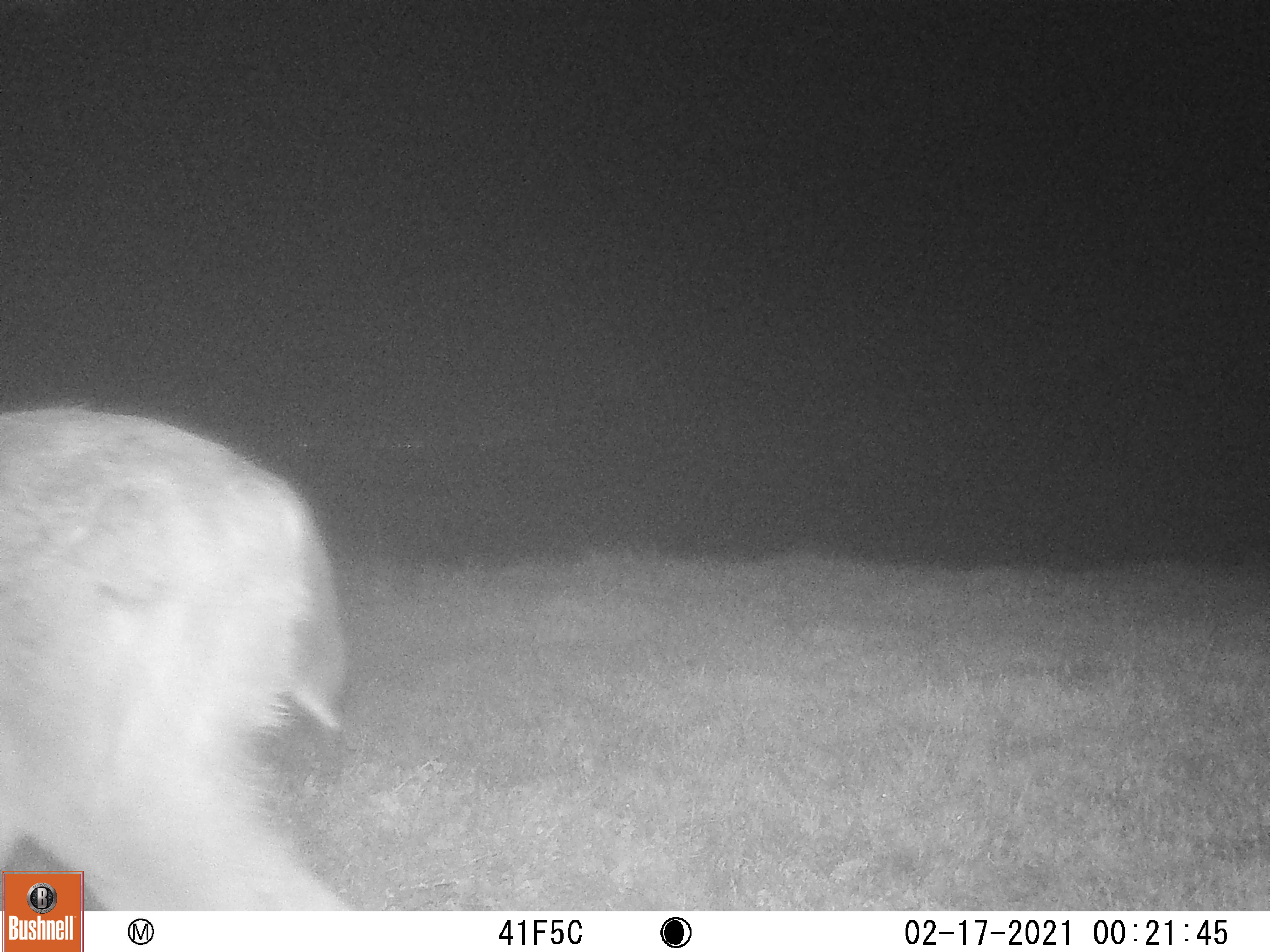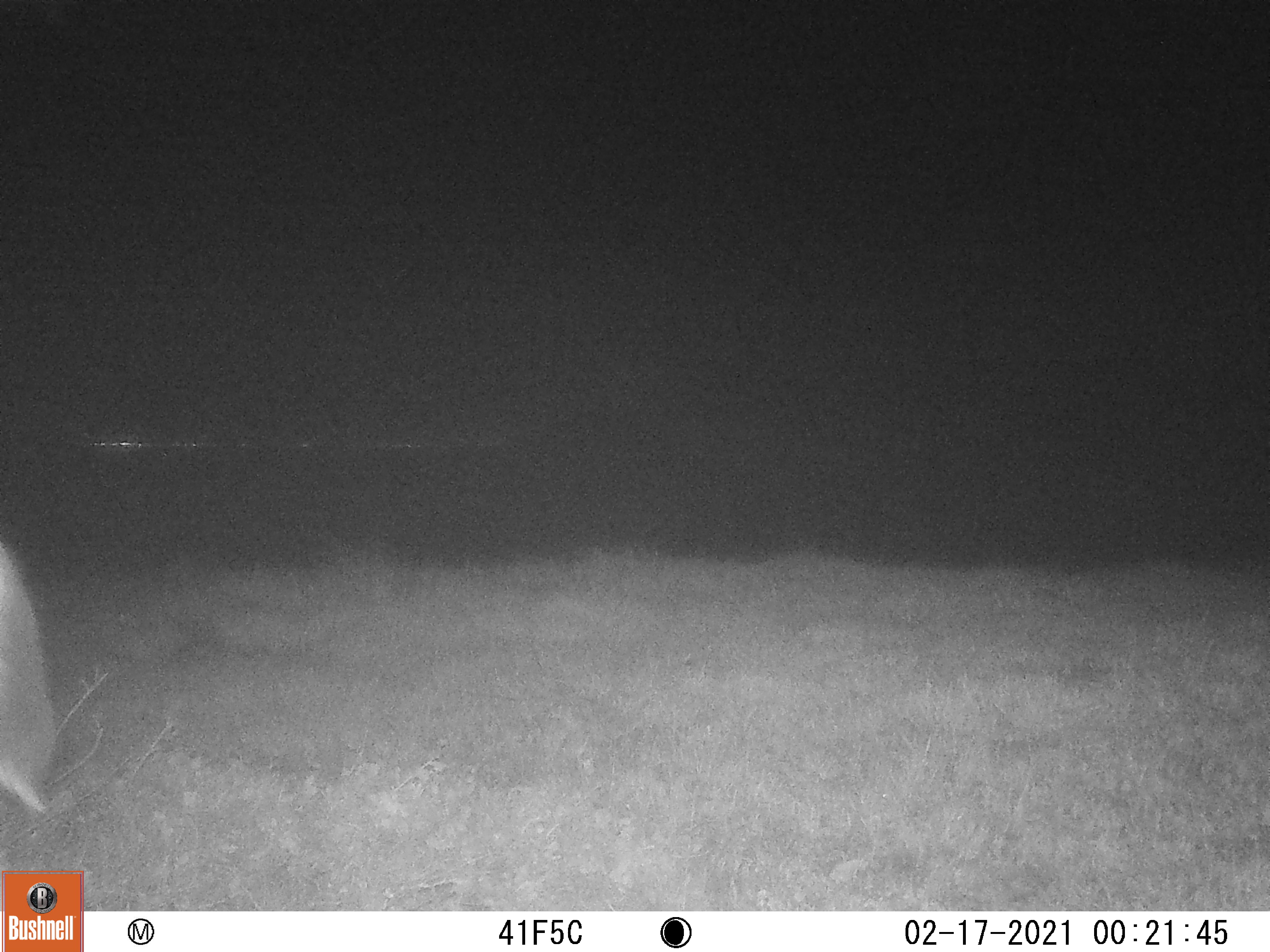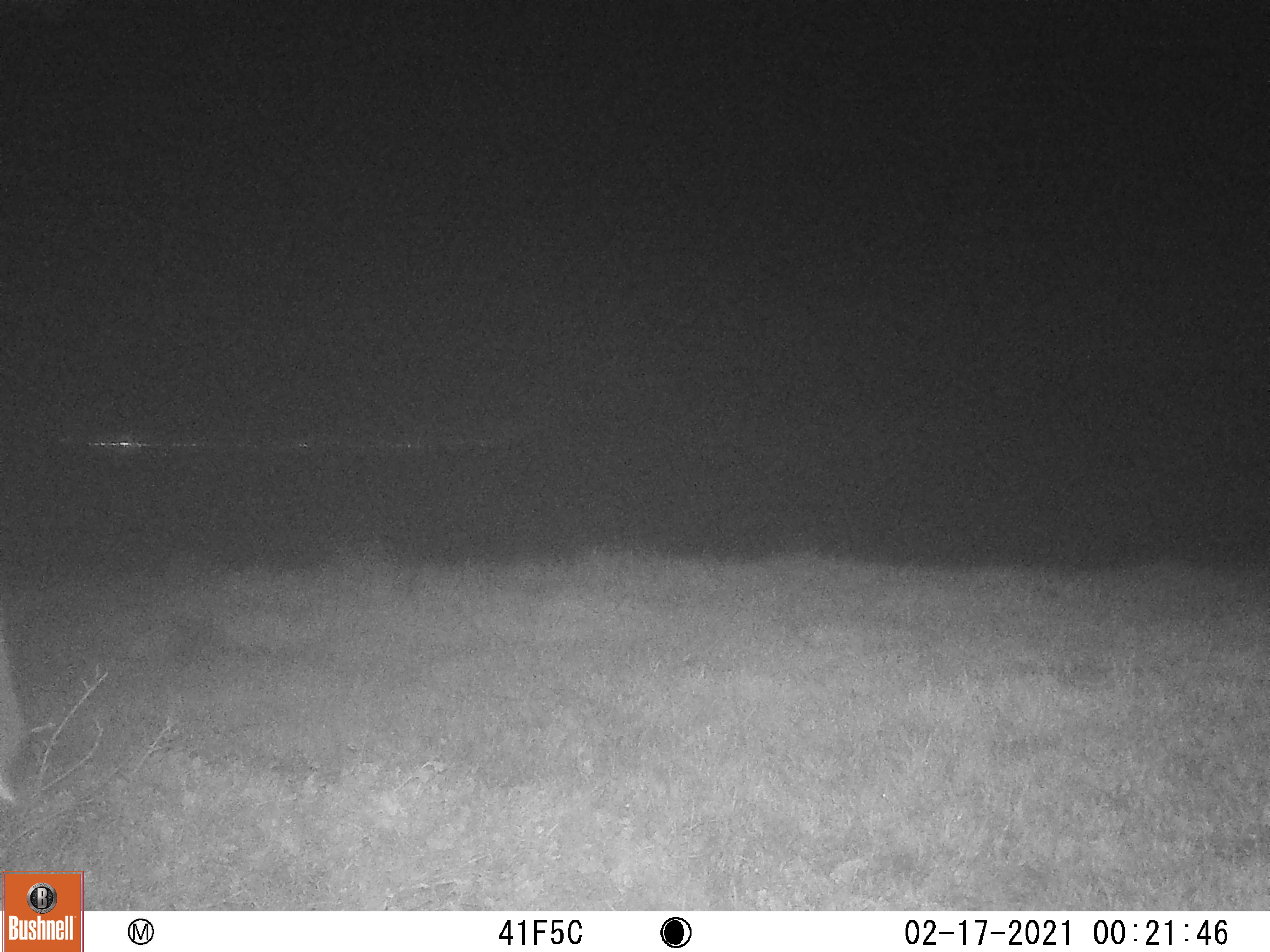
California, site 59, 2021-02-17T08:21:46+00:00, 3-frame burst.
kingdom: Animalia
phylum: Chordata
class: Mammalia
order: Artiodactyla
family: Cervidae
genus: Odocoileus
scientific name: Odocoileus hemionus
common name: mule deer